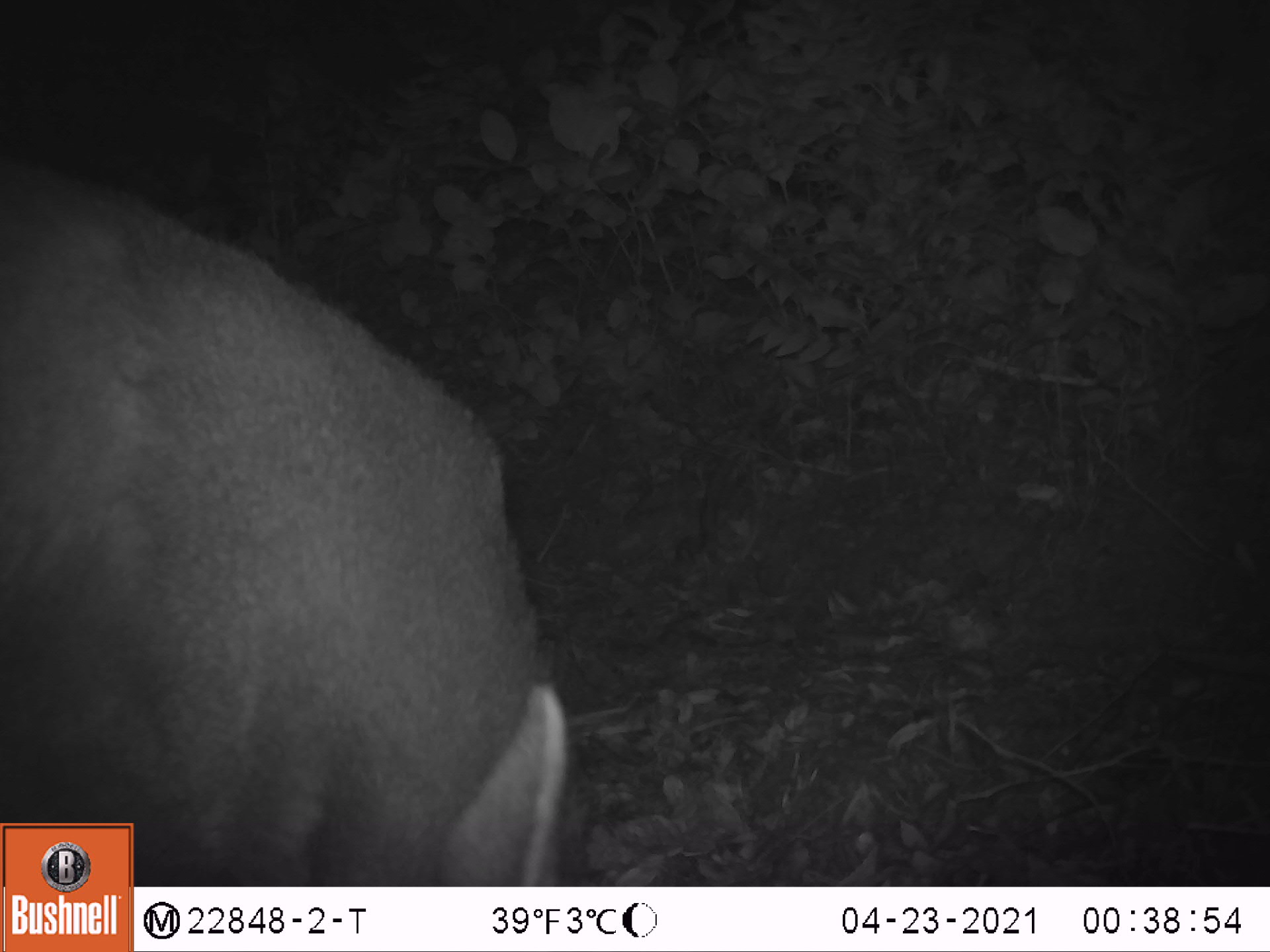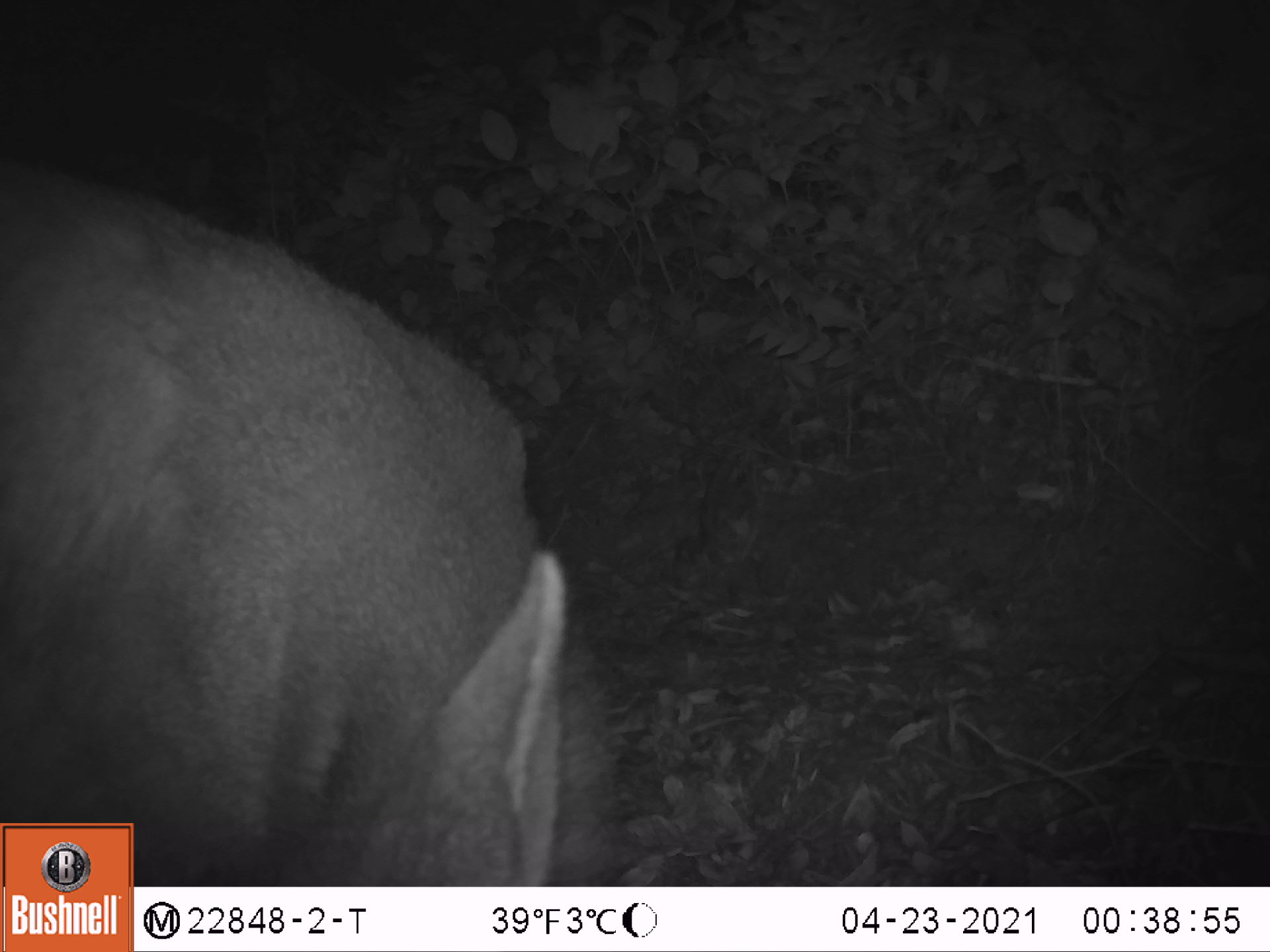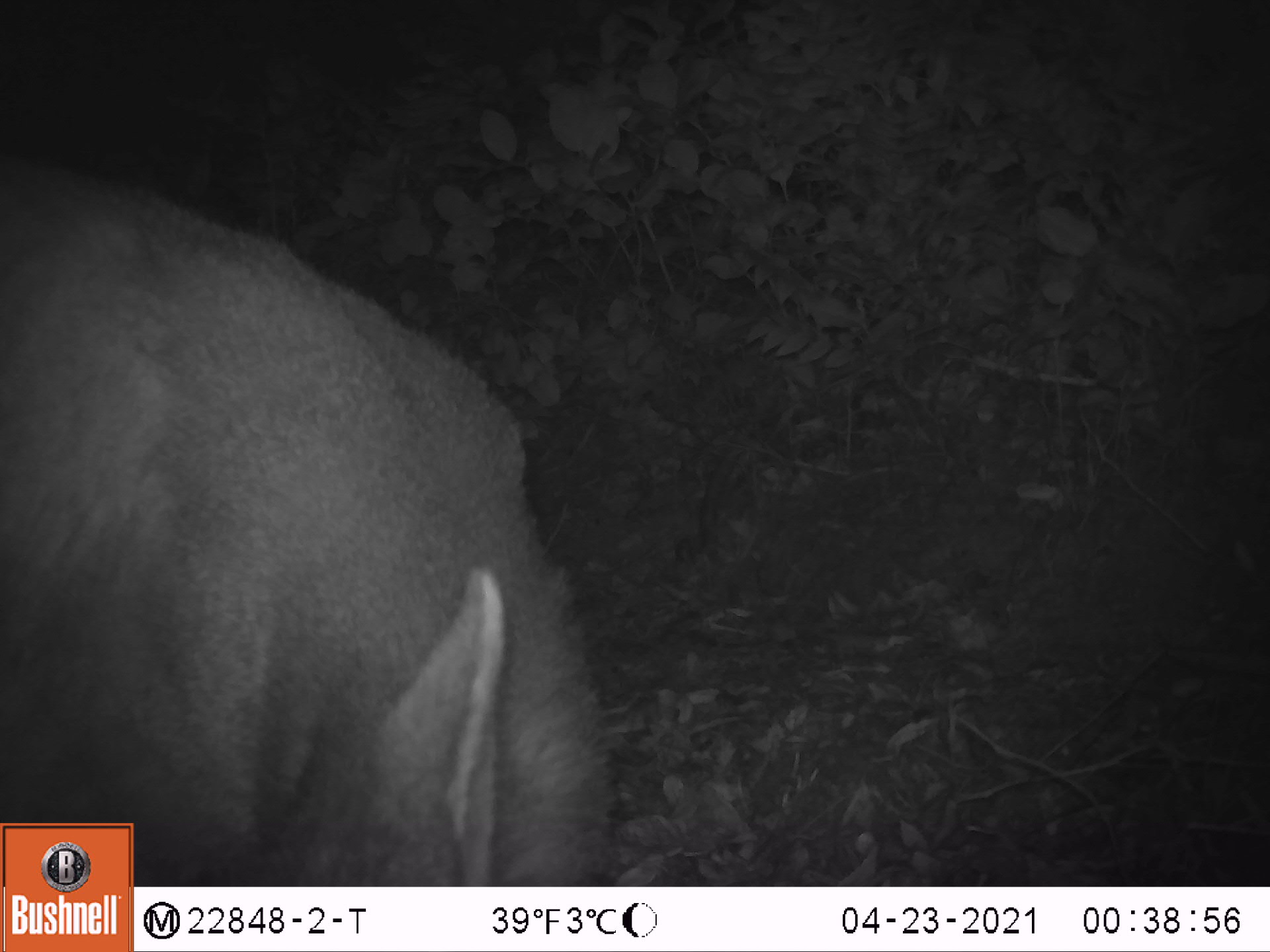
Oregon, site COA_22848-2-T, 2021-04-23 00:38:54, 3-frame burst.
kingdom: Animalia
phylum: Chordata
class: Mammalia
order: Artiodactyla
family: Cervidae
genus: Odocoileus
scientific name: Odocoileus hemionus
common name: black-tailed deer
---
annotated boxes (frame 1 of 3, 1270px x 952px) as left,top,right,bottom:
black-tailed deer: 138,187,601,880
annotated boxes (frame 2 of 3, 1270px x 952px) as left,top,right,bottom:
black-tailed deer: 136,180,624,880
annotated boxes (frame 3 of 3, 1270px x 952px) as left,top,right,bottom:
black-tailed deer: 136,192,622,884